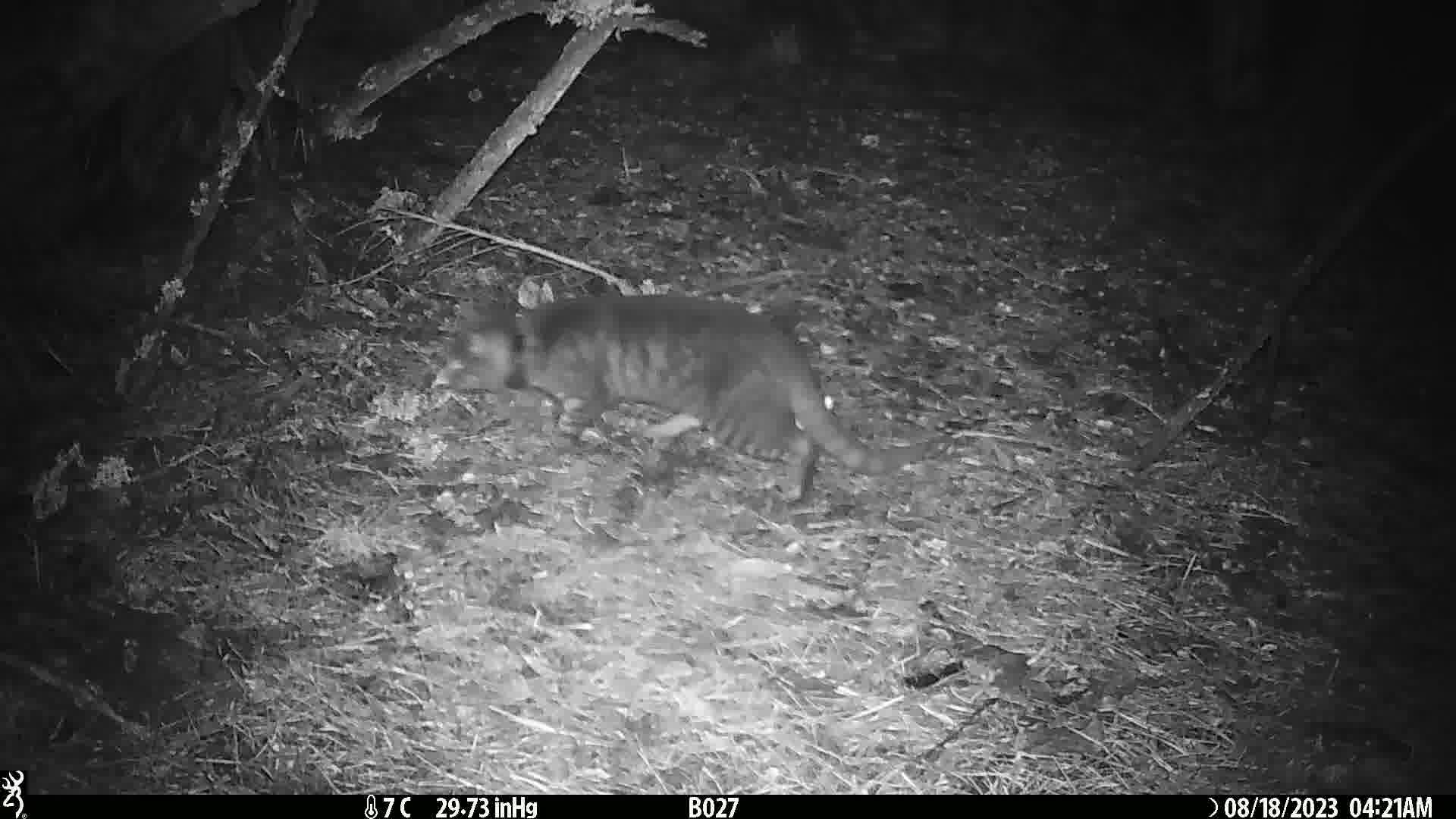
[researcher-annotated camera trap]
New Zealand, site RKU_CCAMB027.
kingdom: Animalia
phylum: Chordata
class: Mammalia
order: Carnivora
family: Felidae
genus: Felis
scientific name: Felis catus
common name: domestic cat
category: cat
Cat (domestic cat) (Felis catus).